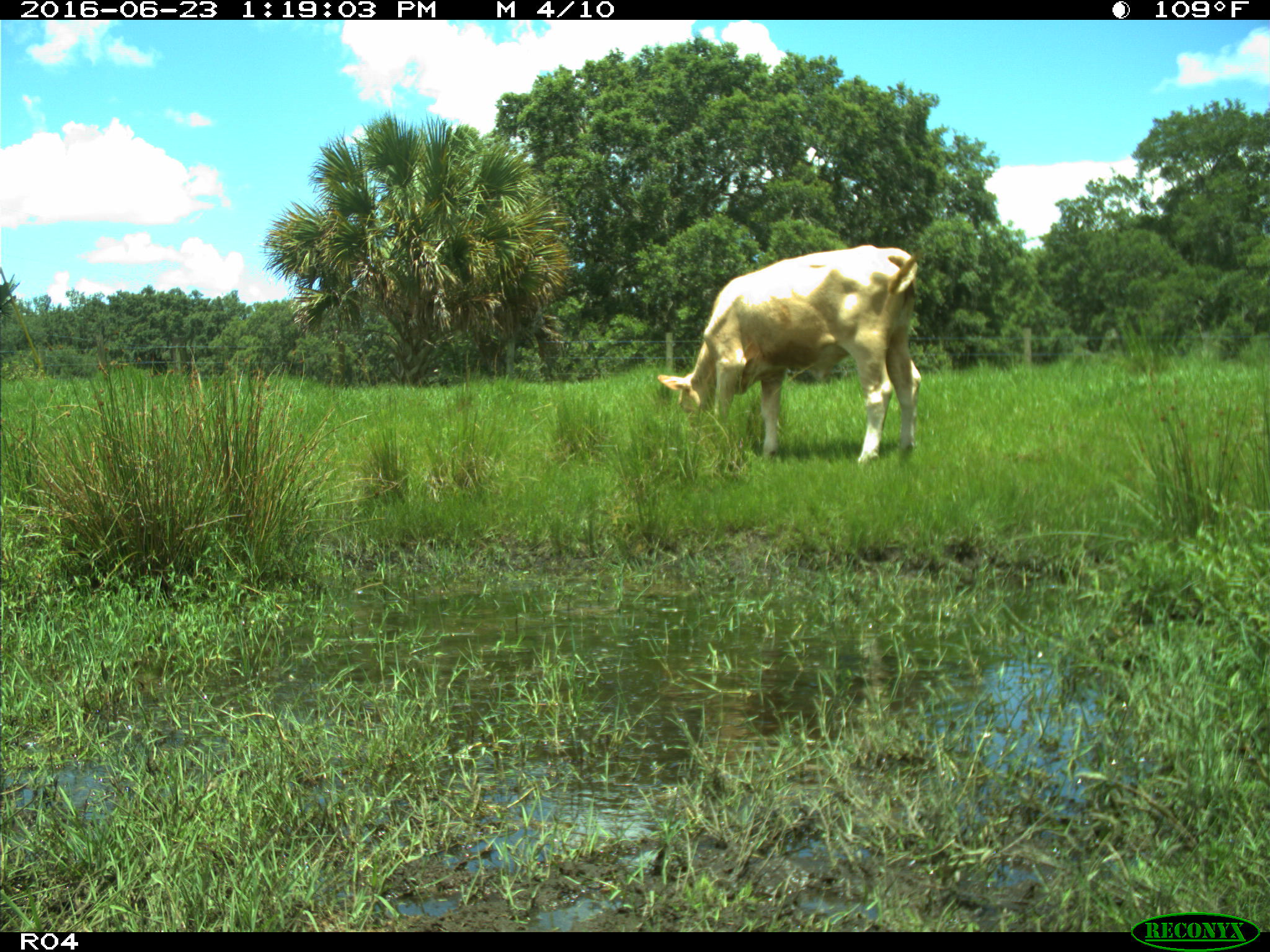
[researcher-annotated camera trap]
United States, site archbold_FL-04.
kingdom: Animalia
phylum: Chordata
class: Mammalia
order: Artiodactyla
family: Bovidae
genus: Bos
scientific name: Bos taurus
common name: domestic cow